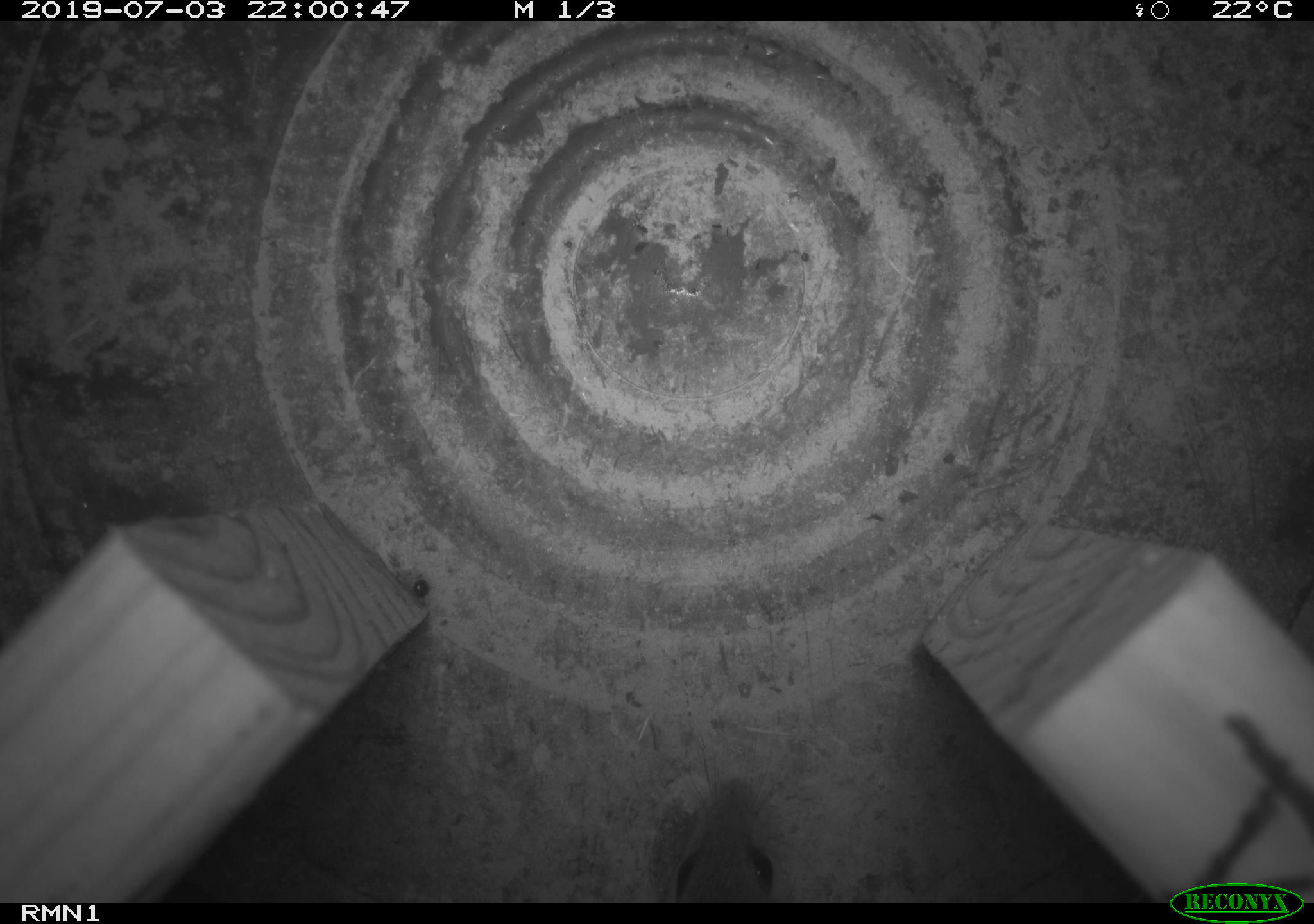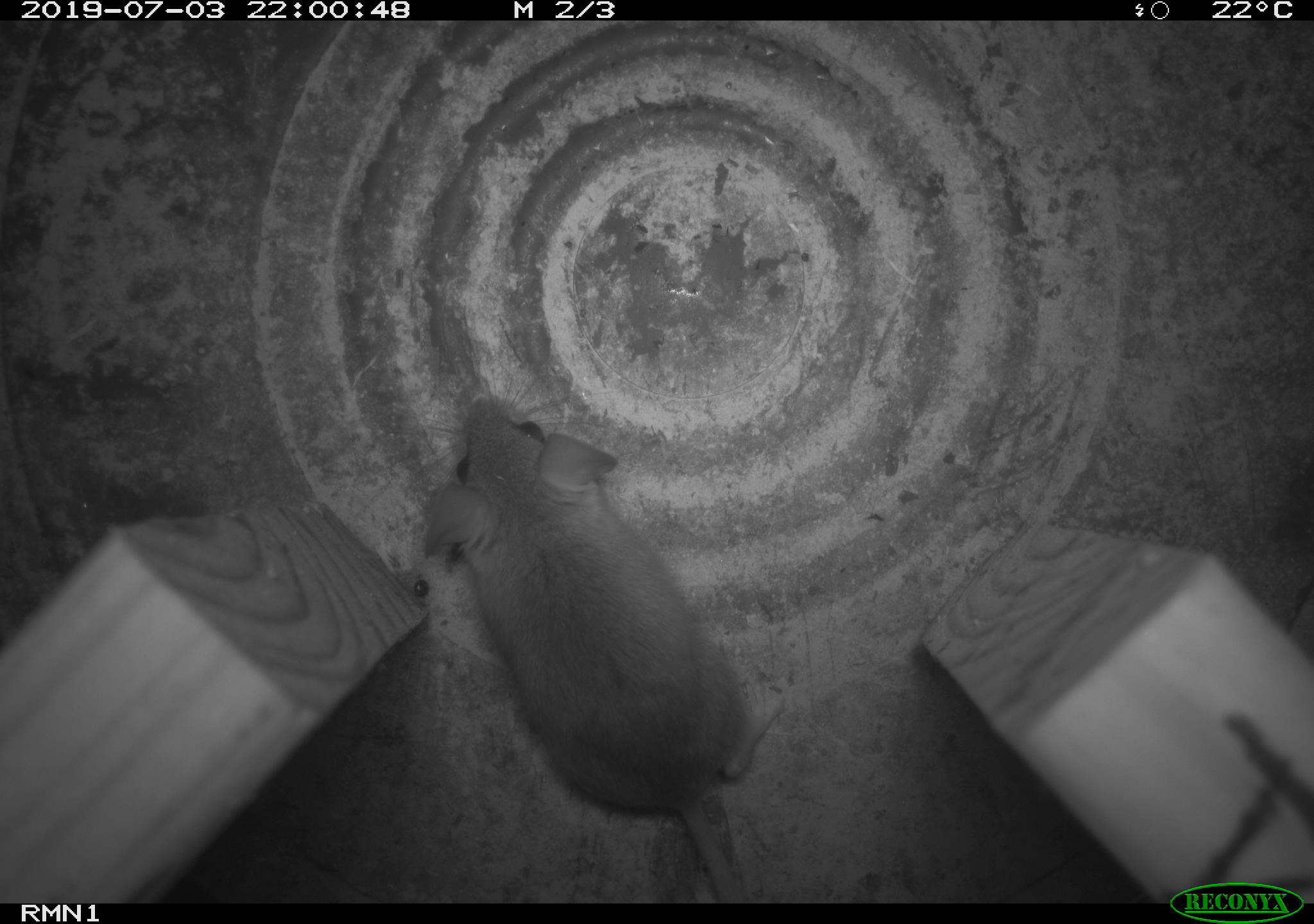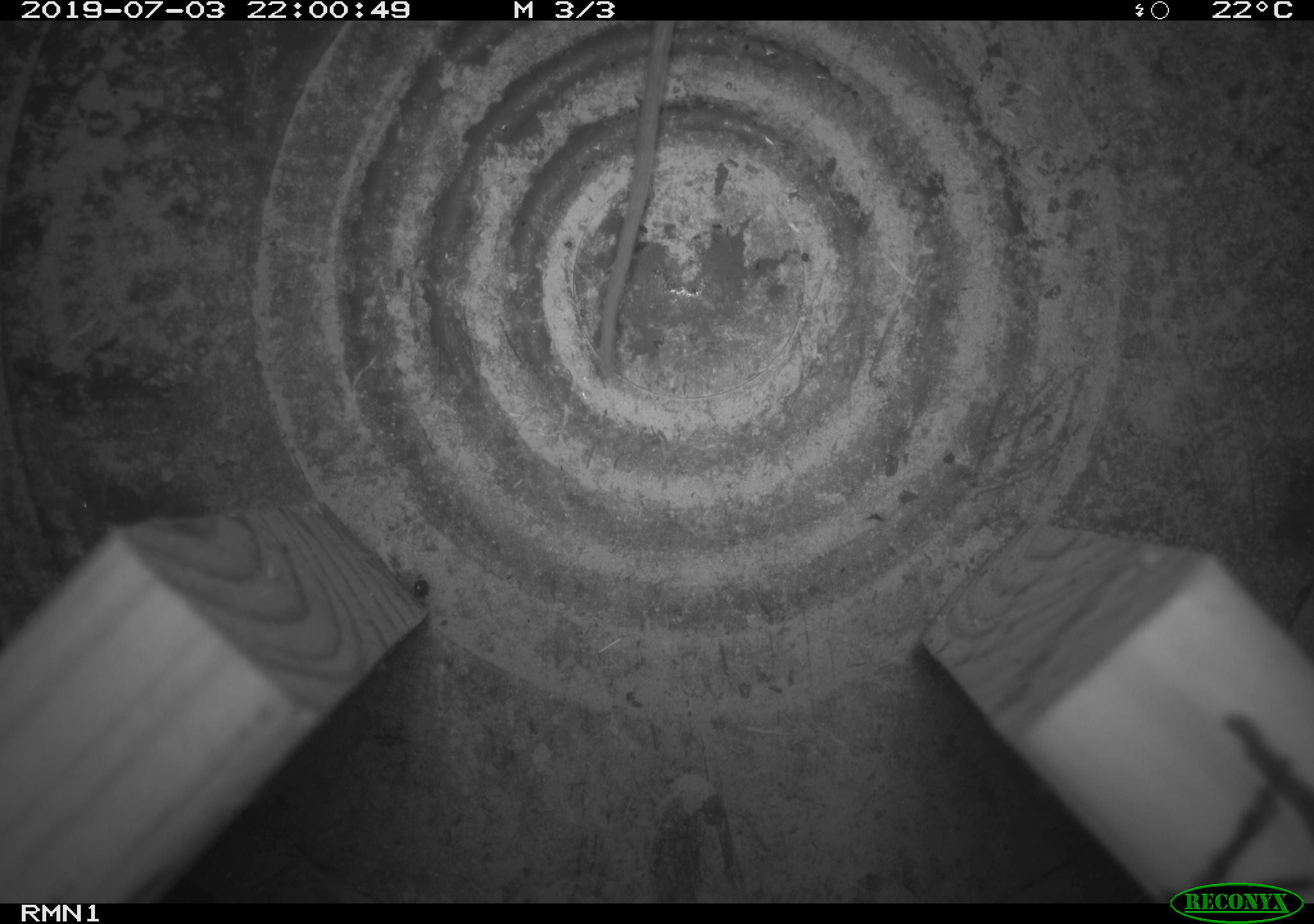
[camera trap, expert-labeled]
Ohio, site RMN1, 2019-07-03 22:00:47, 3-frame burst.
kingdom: Animalia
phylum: Chordata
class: Mammalia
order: Rodentia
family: Cricetidae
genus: Peromyscus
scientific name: Peromyscus leucopus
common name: white-footed mouse